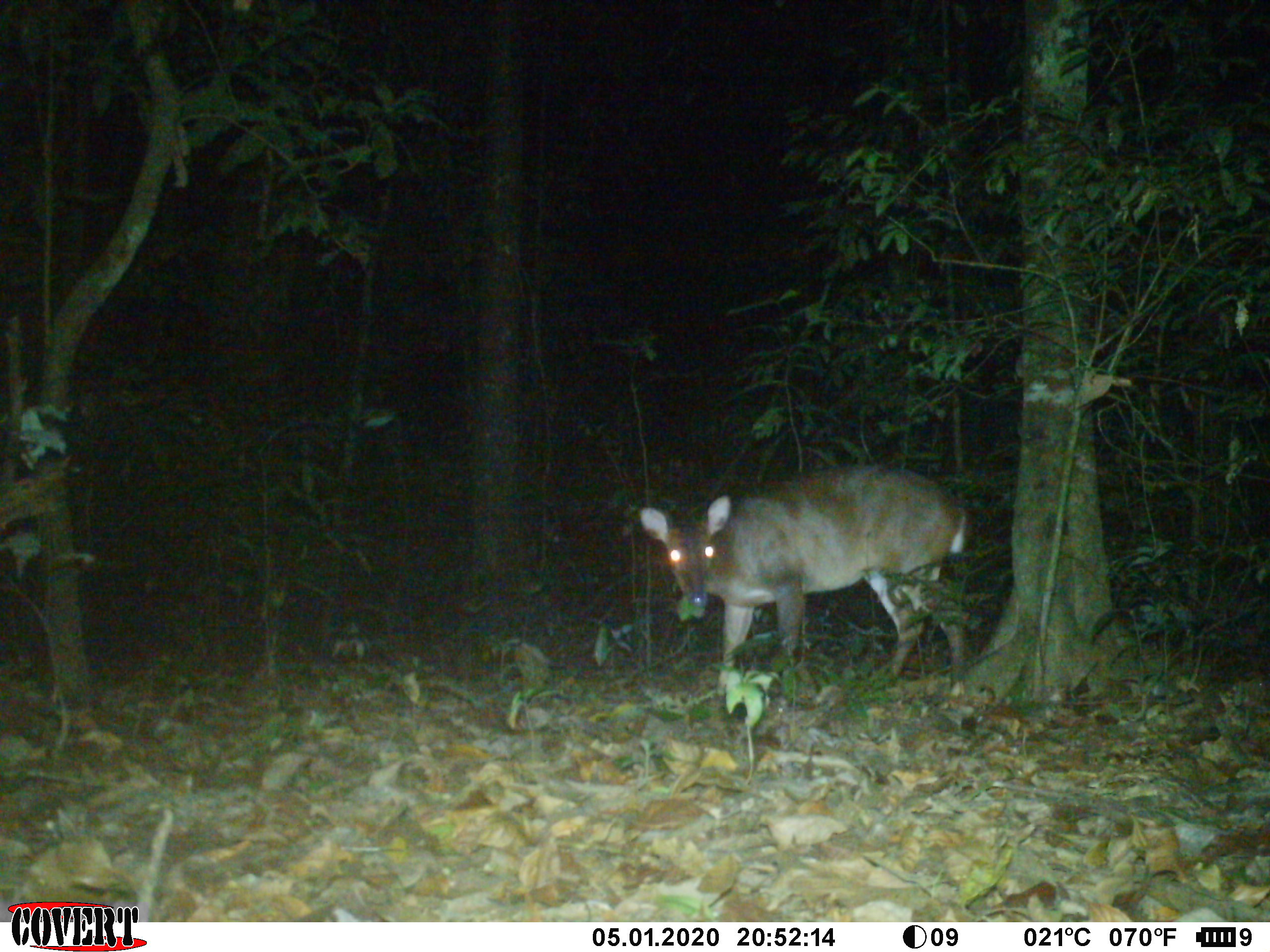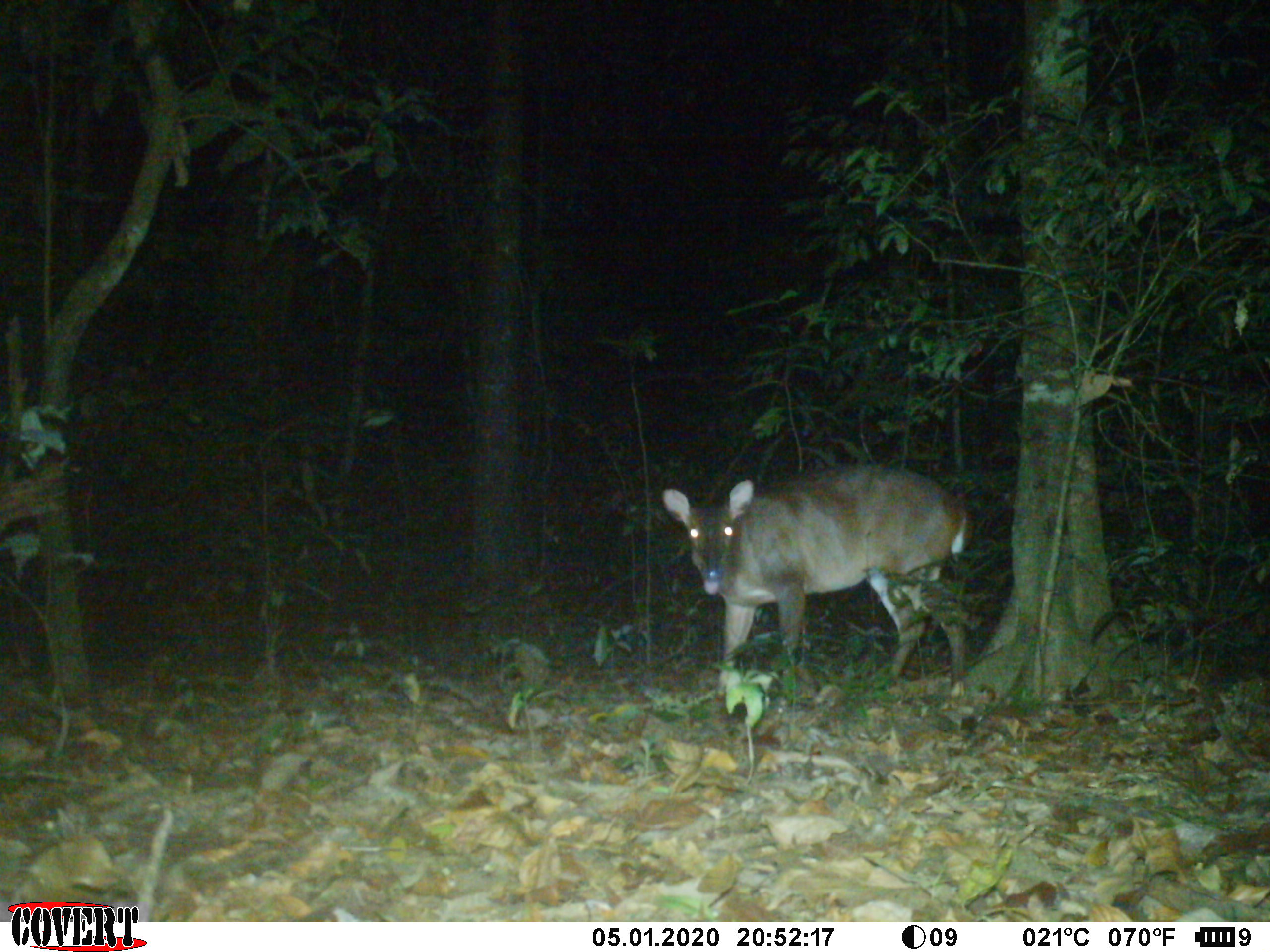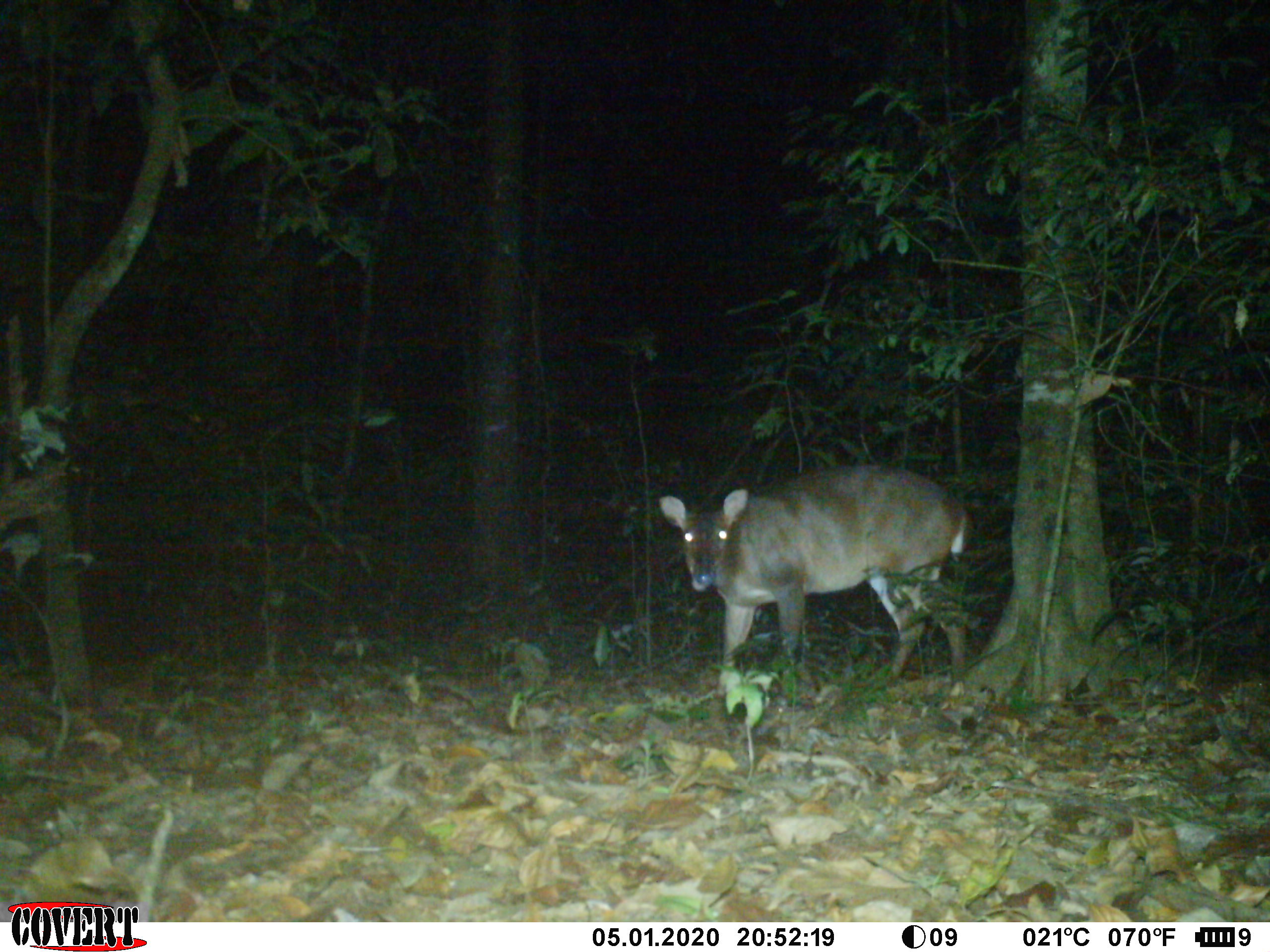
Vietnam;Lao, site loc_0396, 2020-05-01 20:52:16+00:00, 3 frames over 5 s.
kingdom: Animalia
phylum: Chordata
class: Mammalia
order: Artiodactyla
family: Cervidae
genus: Muntiacus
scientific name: Muntiacus vuquangensis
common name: large-antlered muntjac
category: large antlered muntjac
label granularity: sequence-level